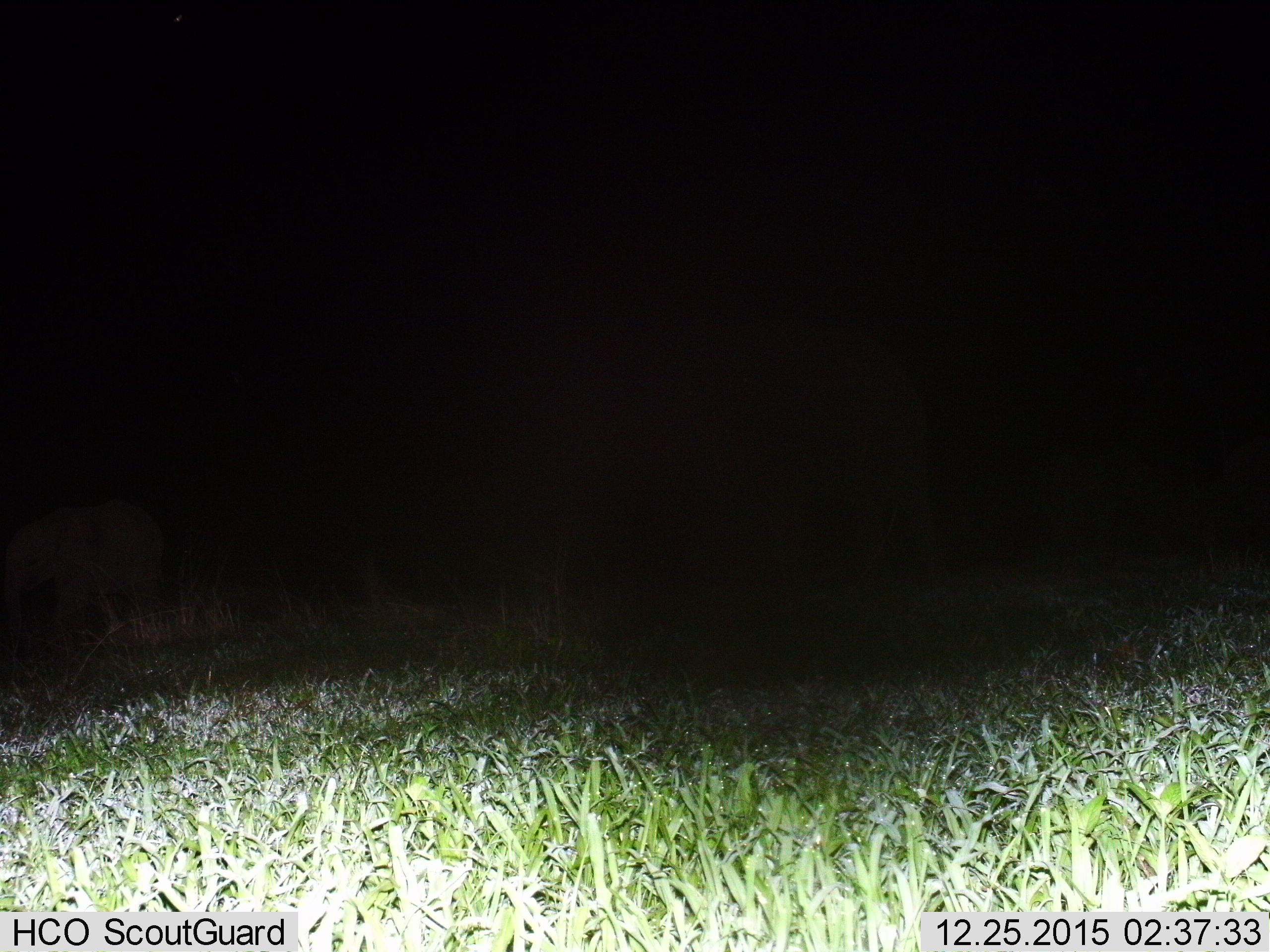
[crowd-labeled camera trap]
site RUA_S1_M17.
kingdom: Animalia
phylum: Chordata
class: Mammalia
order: Proboscidea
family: Elephantidae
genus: Loxodonta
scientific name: Loxodonta africana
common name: african bush elephant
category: elephant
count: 2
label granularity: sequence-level